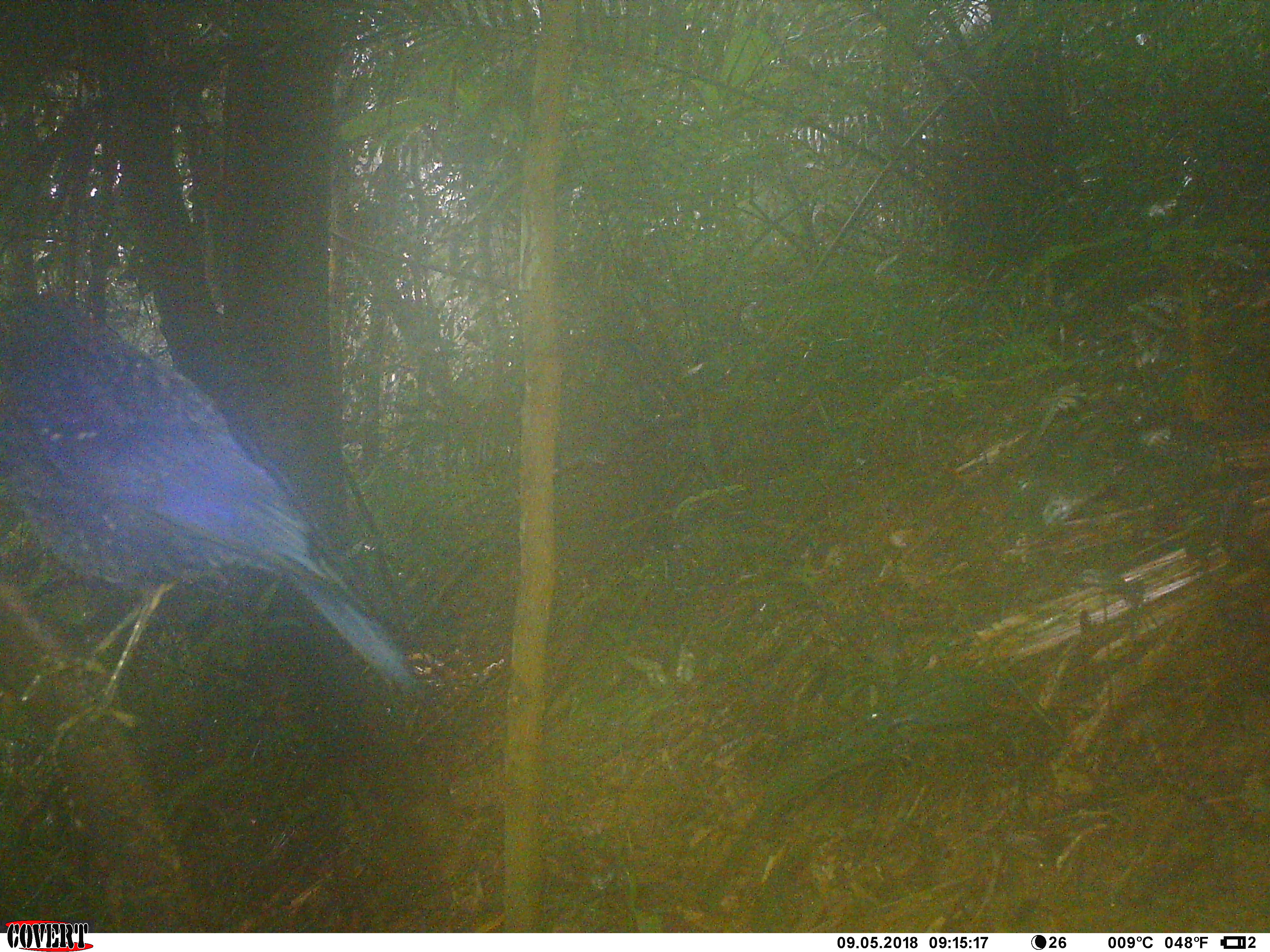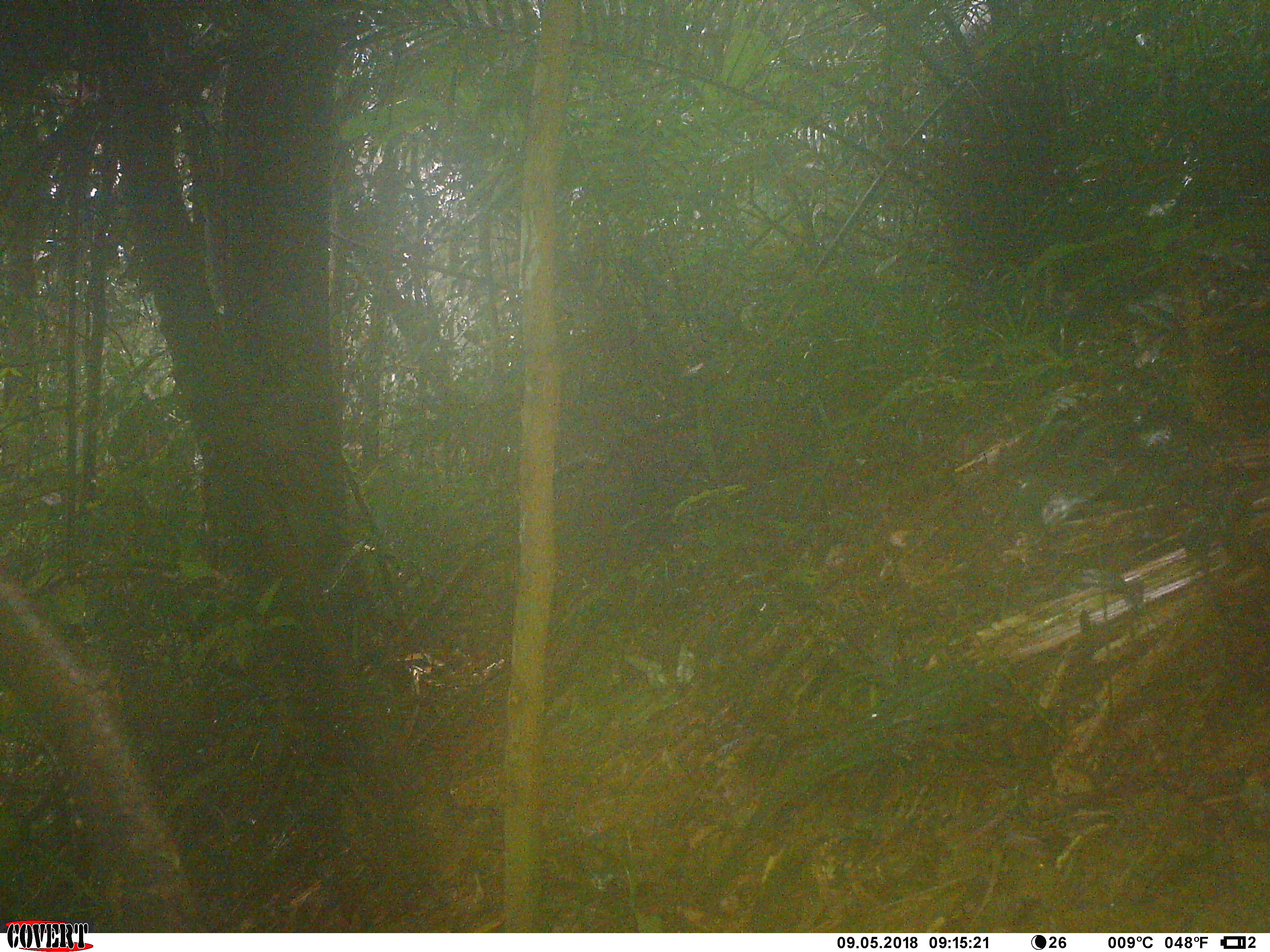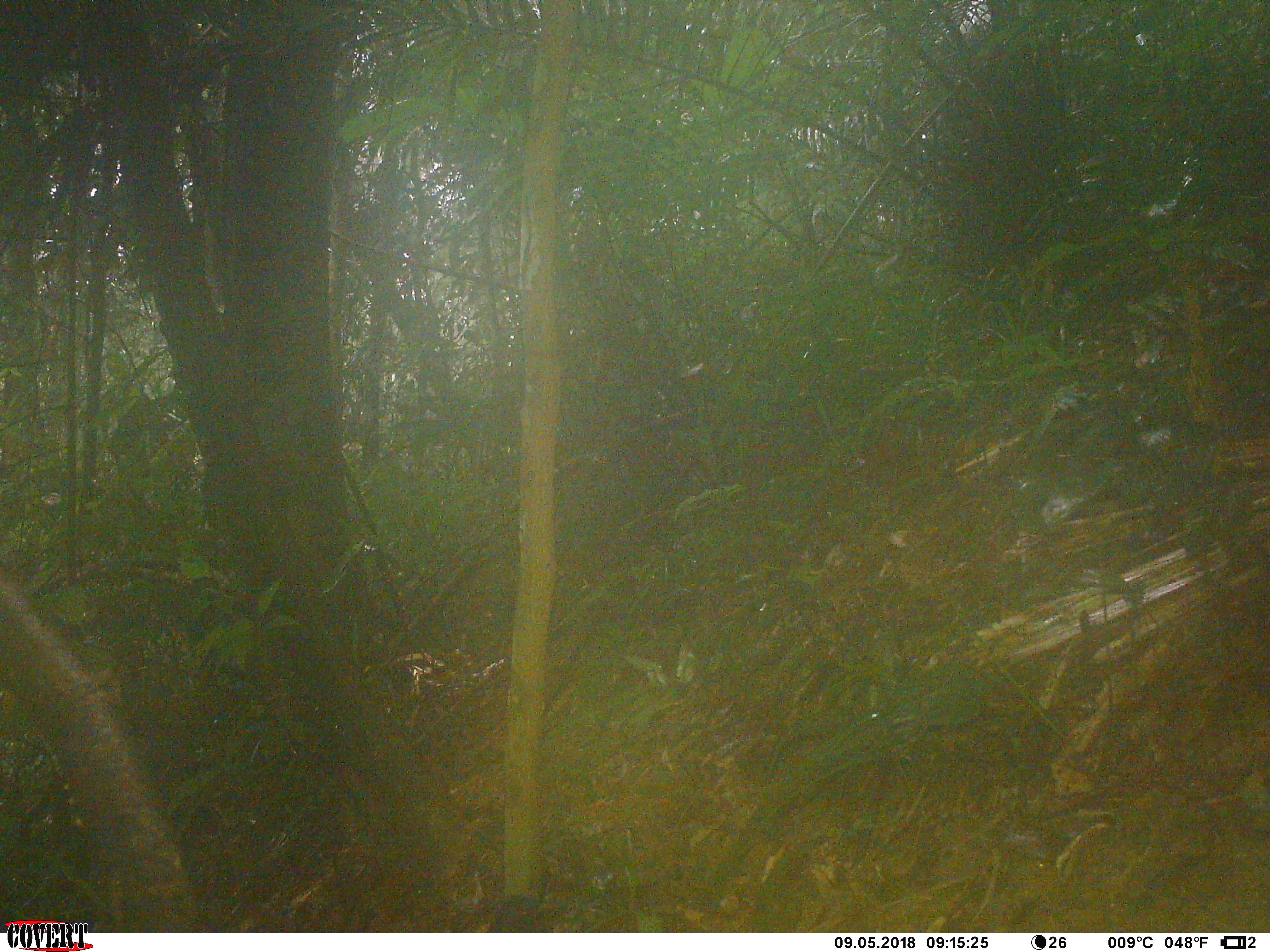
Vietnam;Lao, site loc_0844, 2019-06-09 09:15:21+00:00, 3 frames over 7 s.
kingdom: Animalia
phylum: Chordata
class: Aves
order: Passeriformes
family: Muscicapidae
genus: Myophonus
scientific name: Myophonus caeruleus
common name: blue whistling thrush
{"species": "blue whistling thrush (Myophonus caeruleus)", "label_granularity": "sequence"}